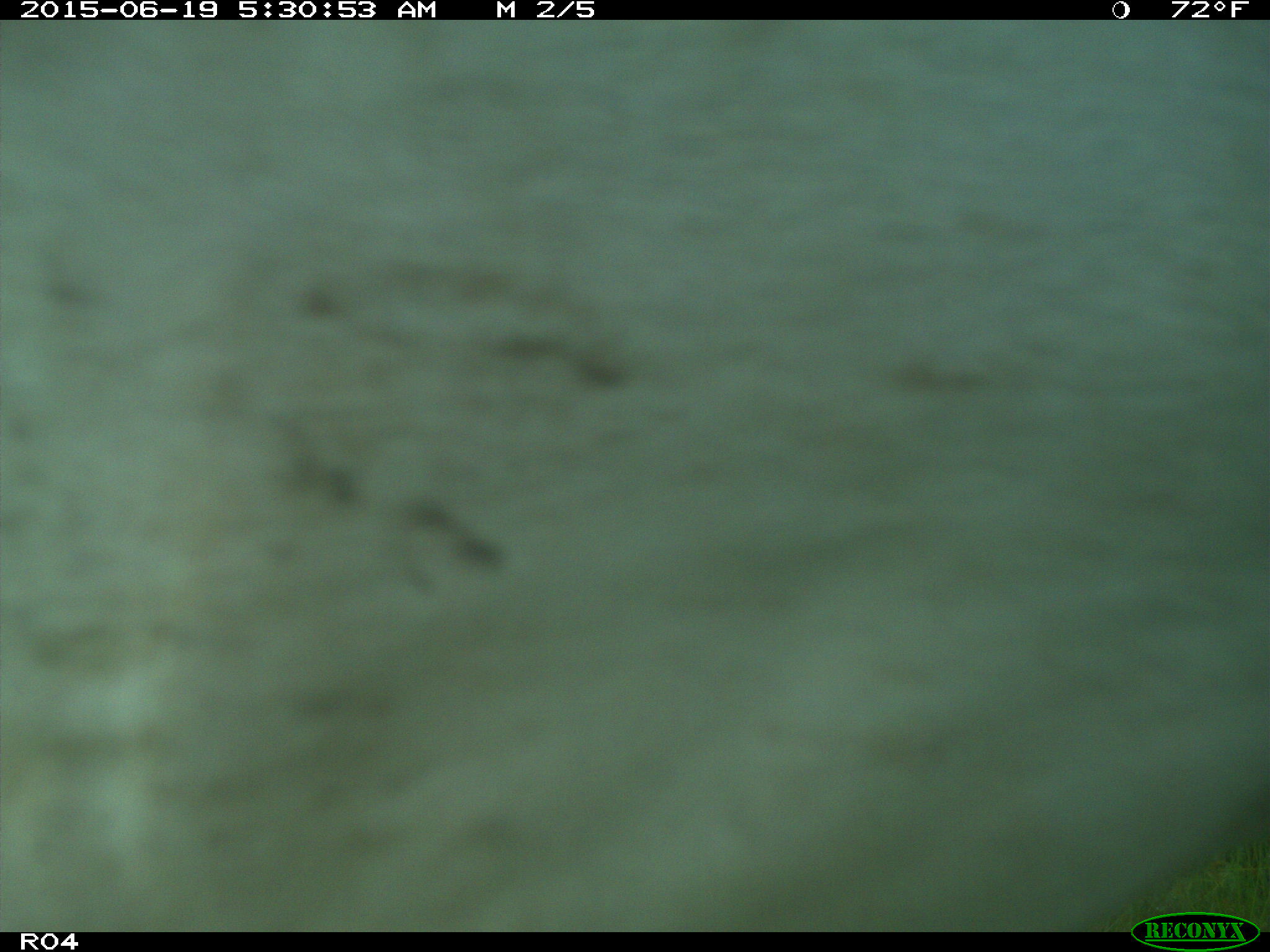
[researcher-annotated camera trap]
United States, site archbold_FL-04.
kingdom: Animalia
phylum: Chordata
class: Mammalia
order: Artiodactyla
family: Bovidae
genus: Bos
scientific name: Bos taurus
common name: domestic cow